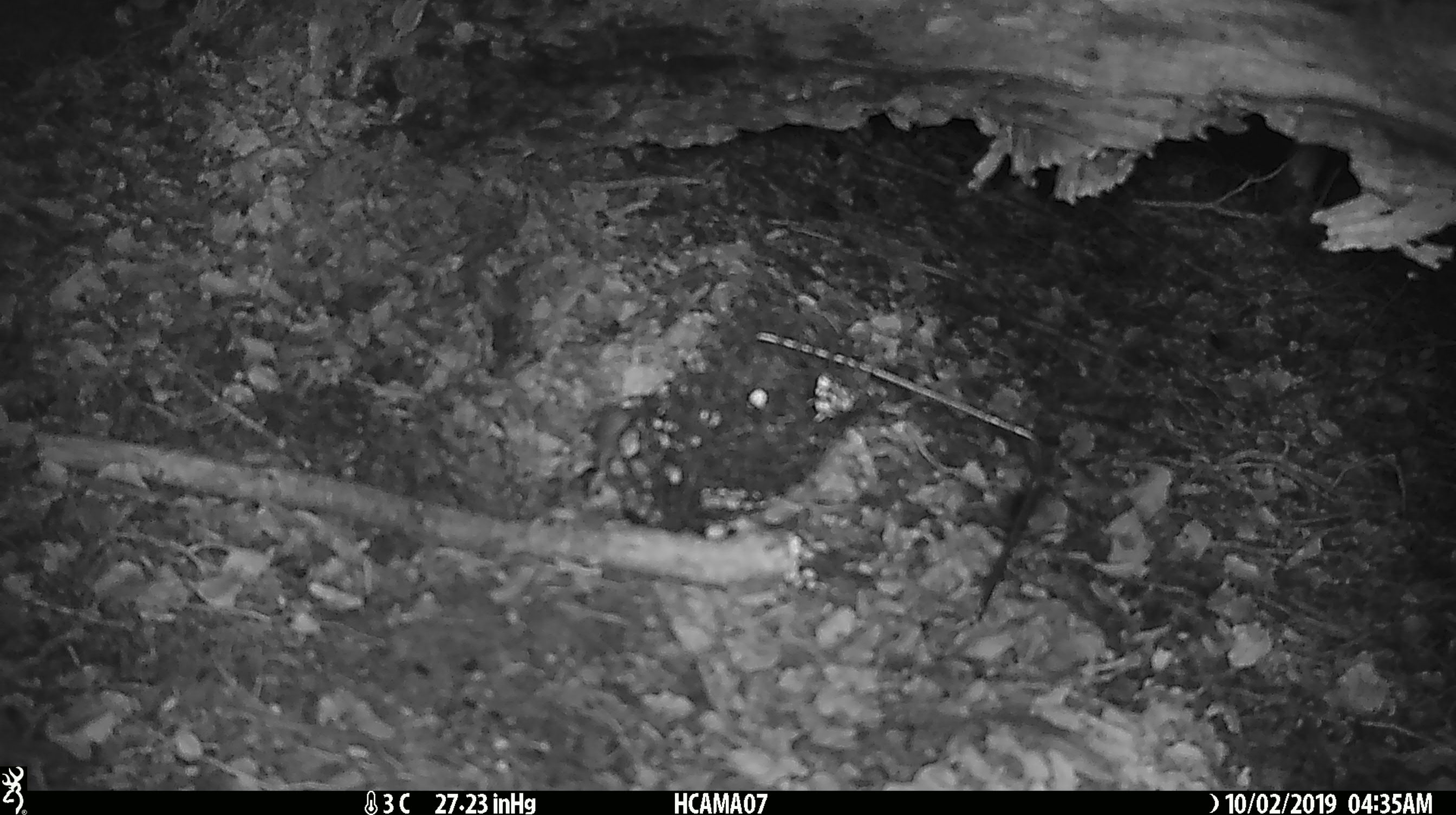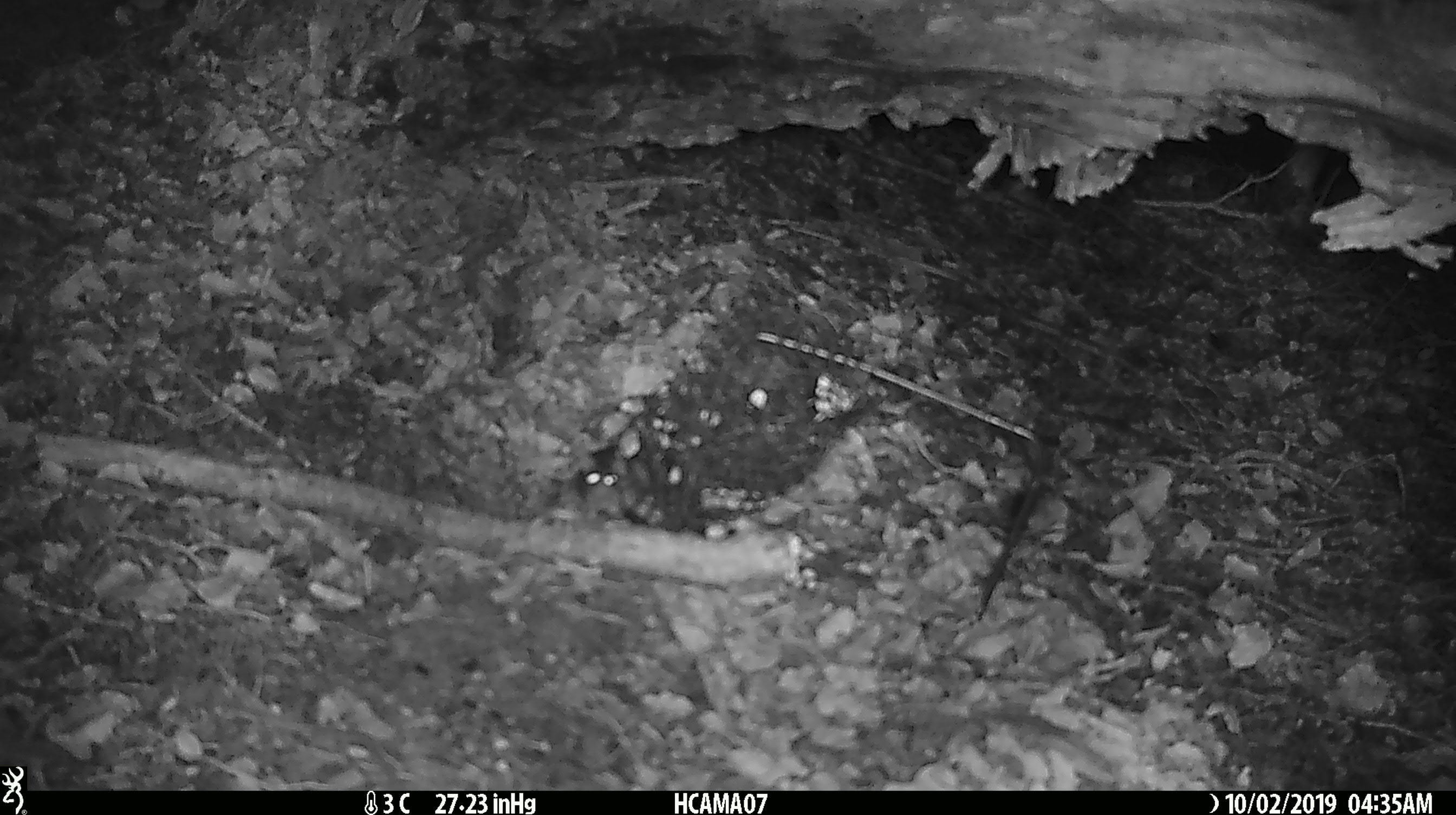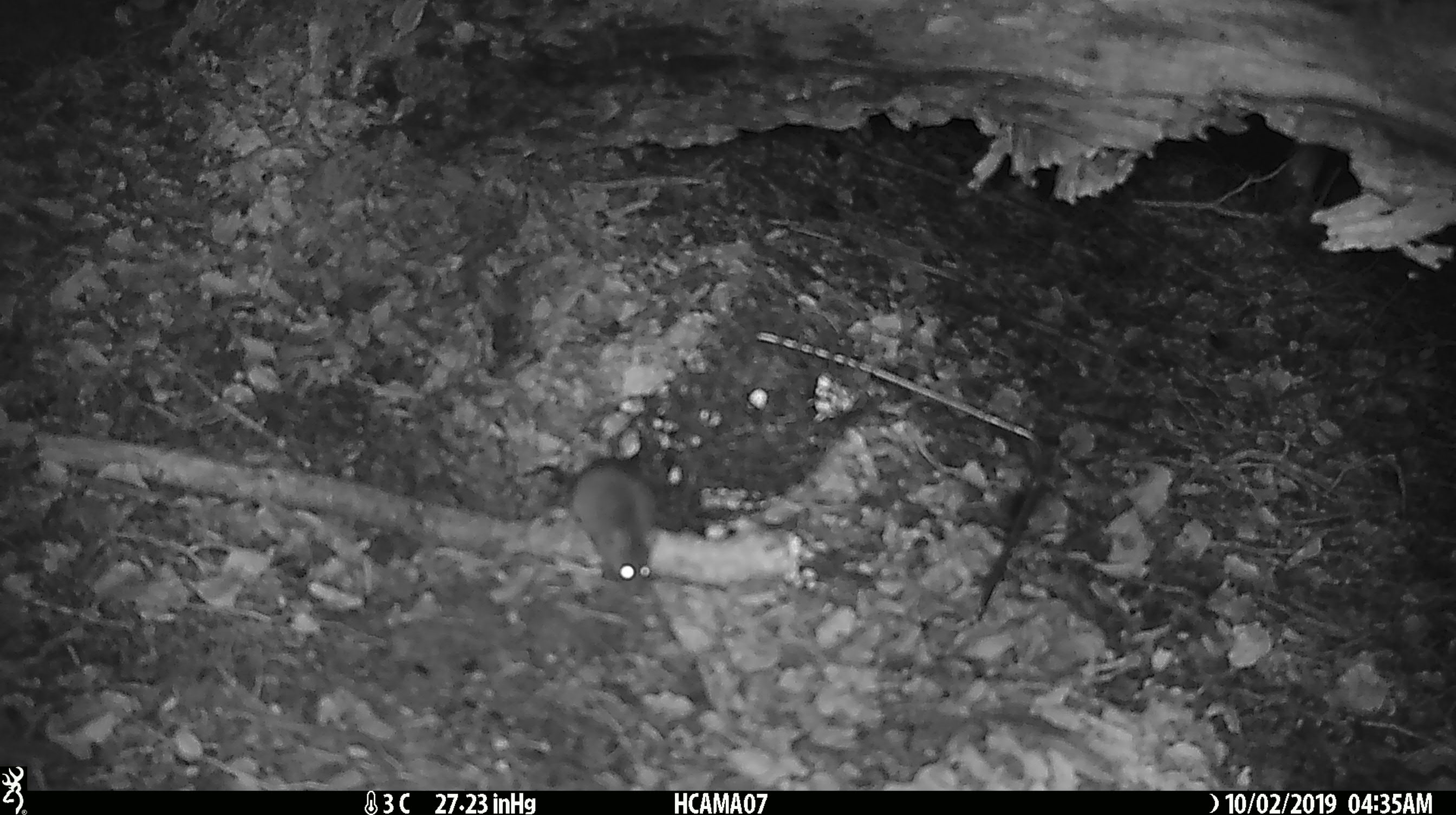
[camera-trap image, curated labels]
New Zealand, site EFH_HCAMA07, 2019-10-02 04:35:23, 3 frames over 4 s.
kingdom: Animalia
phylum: Chordata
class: Mammalia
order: Rodentia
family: Muridae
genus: Mus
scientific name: Mus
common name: mouse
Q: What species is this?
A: Mouse (Mus).